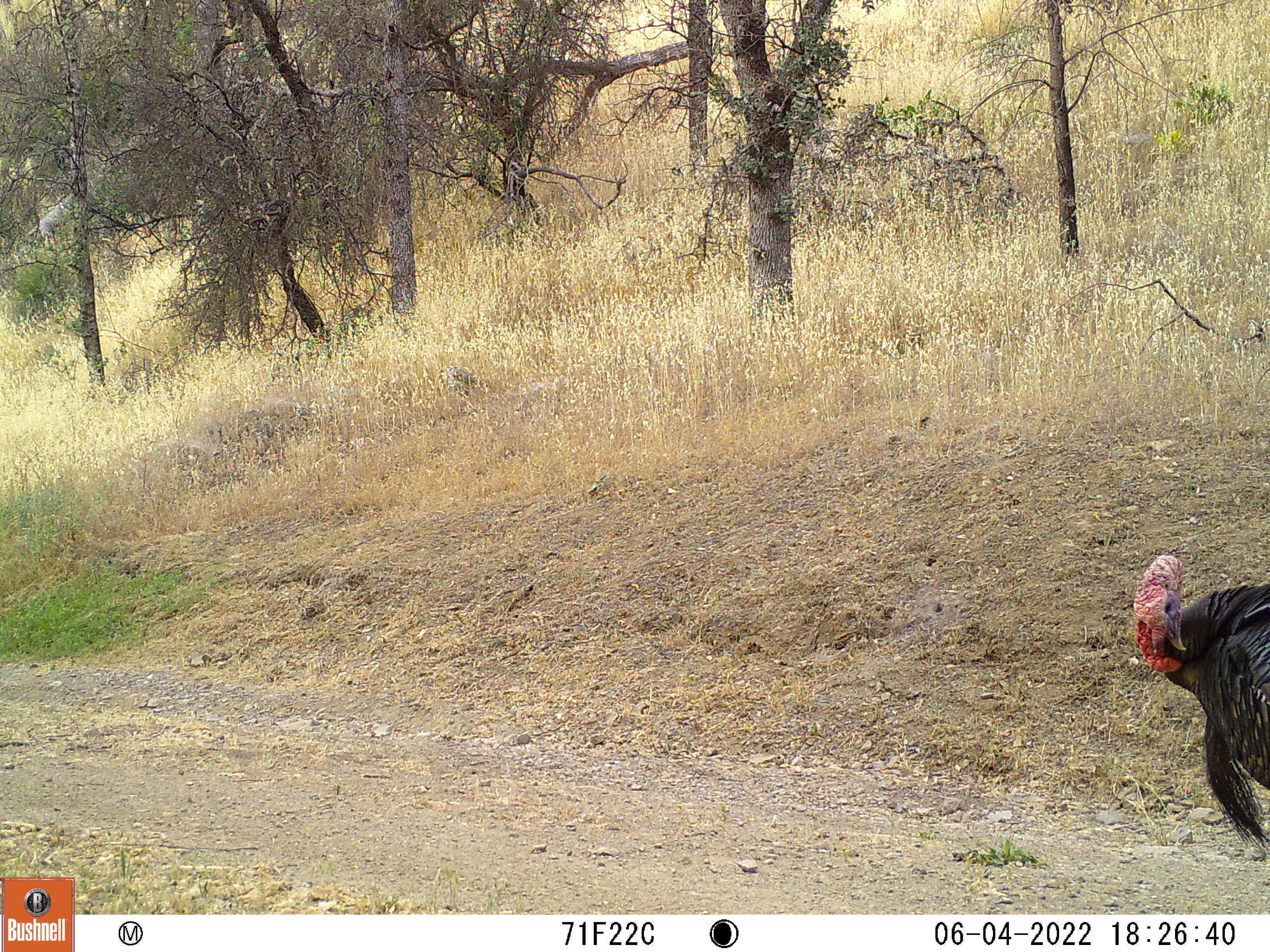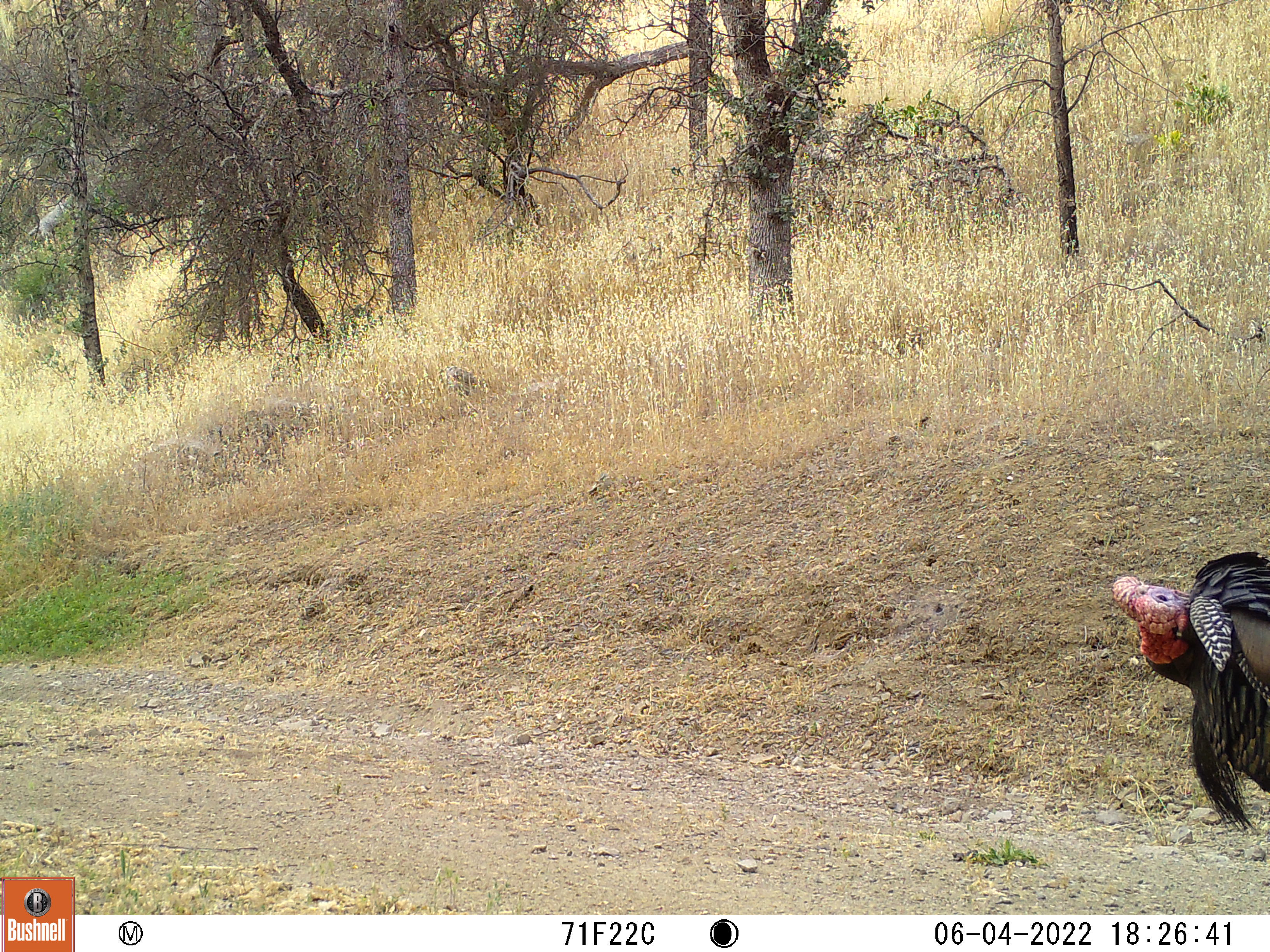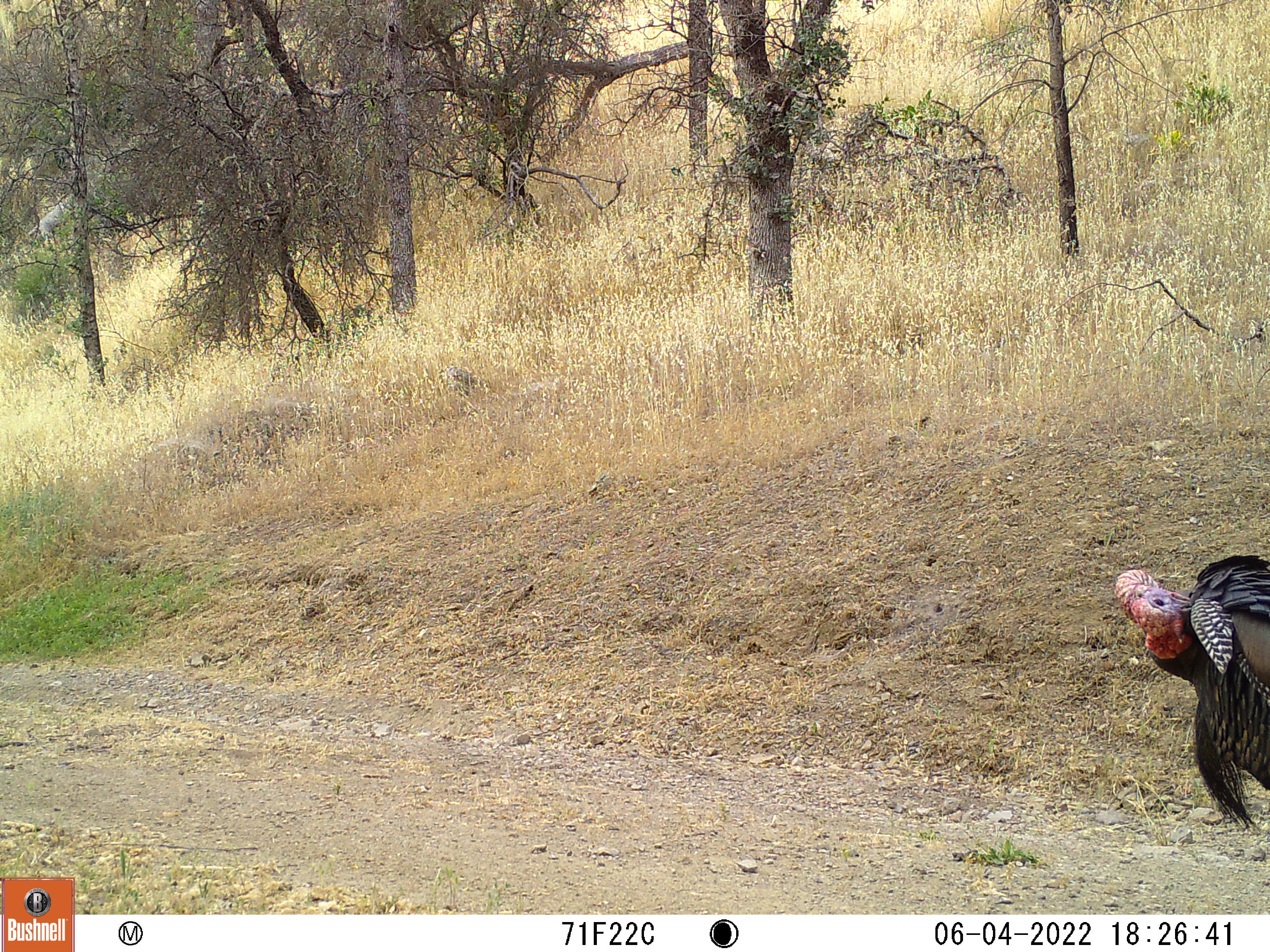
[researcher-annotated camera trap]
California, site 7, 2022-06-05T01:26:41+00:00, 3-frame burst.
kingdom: Animalia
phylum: Chordata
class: Aves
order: Galliformes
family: Phasianidae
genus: Meleagris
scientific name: Meleagris gallopavo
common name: turkey